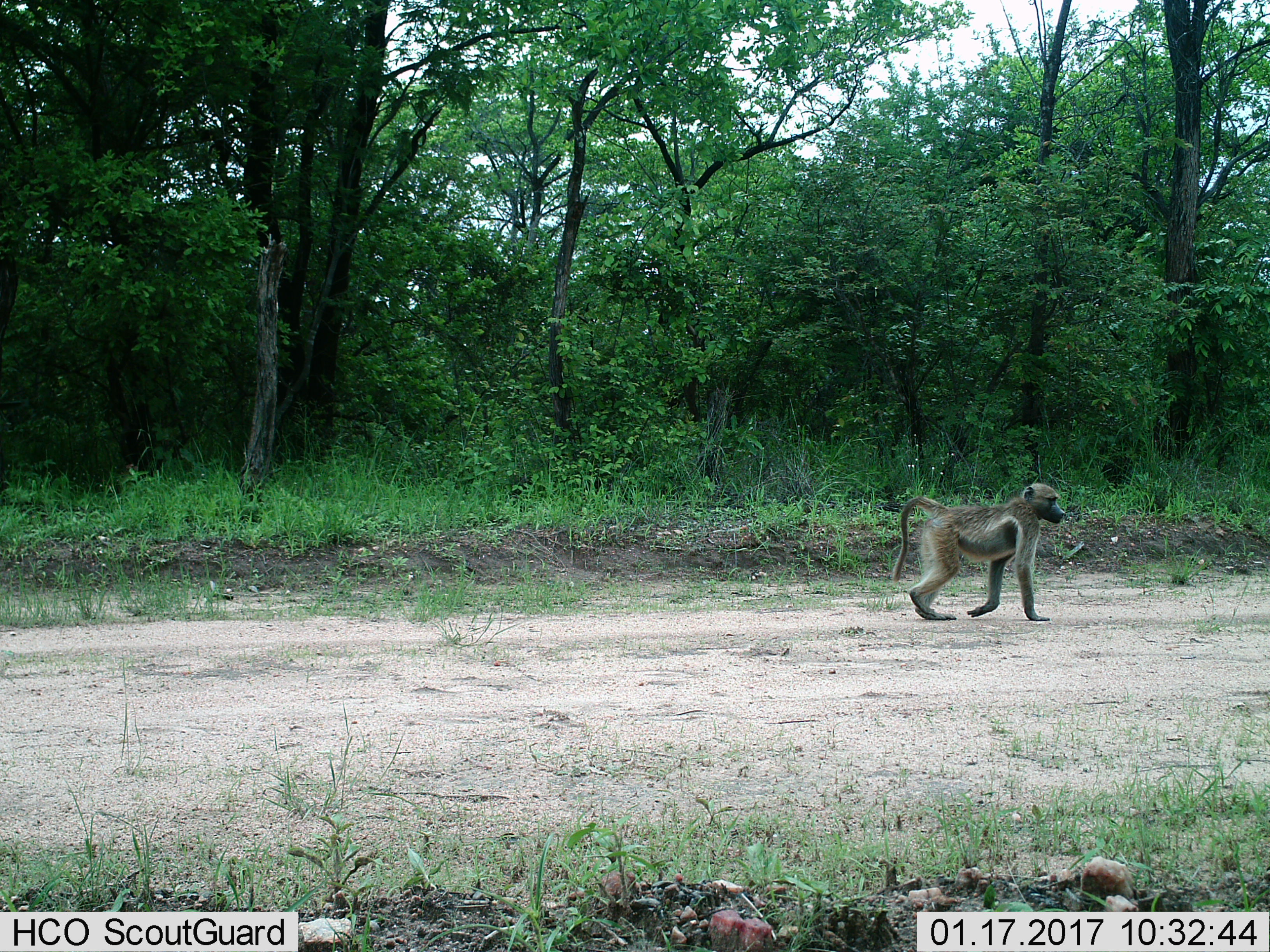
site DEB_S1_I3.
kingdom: Animalia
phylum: Chordata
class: Mammalia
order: Primates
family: Cercopithecidae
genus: Papio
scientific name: Papio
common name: baboon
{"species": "baboon (Papio)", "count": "1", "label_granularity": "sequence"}